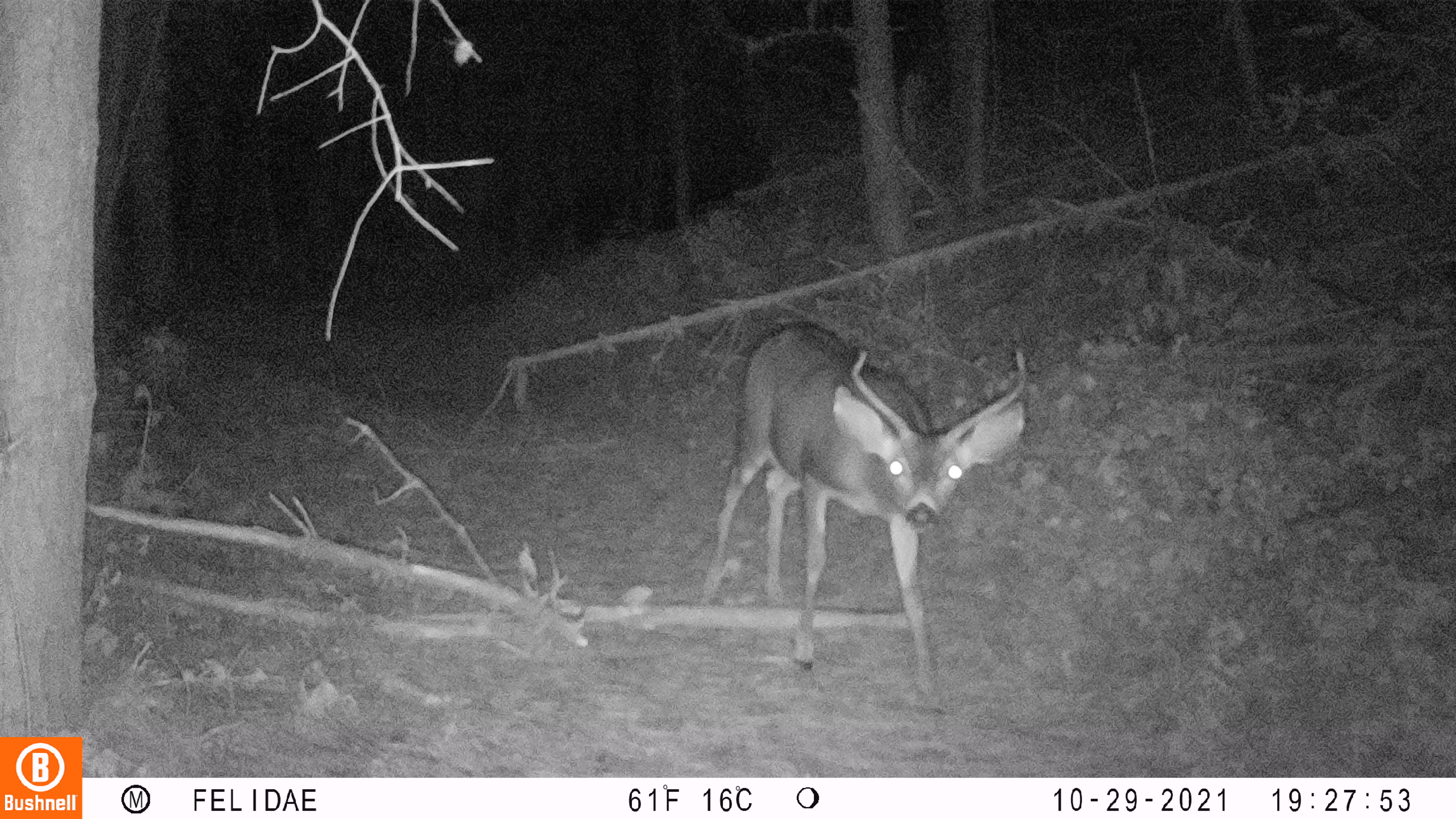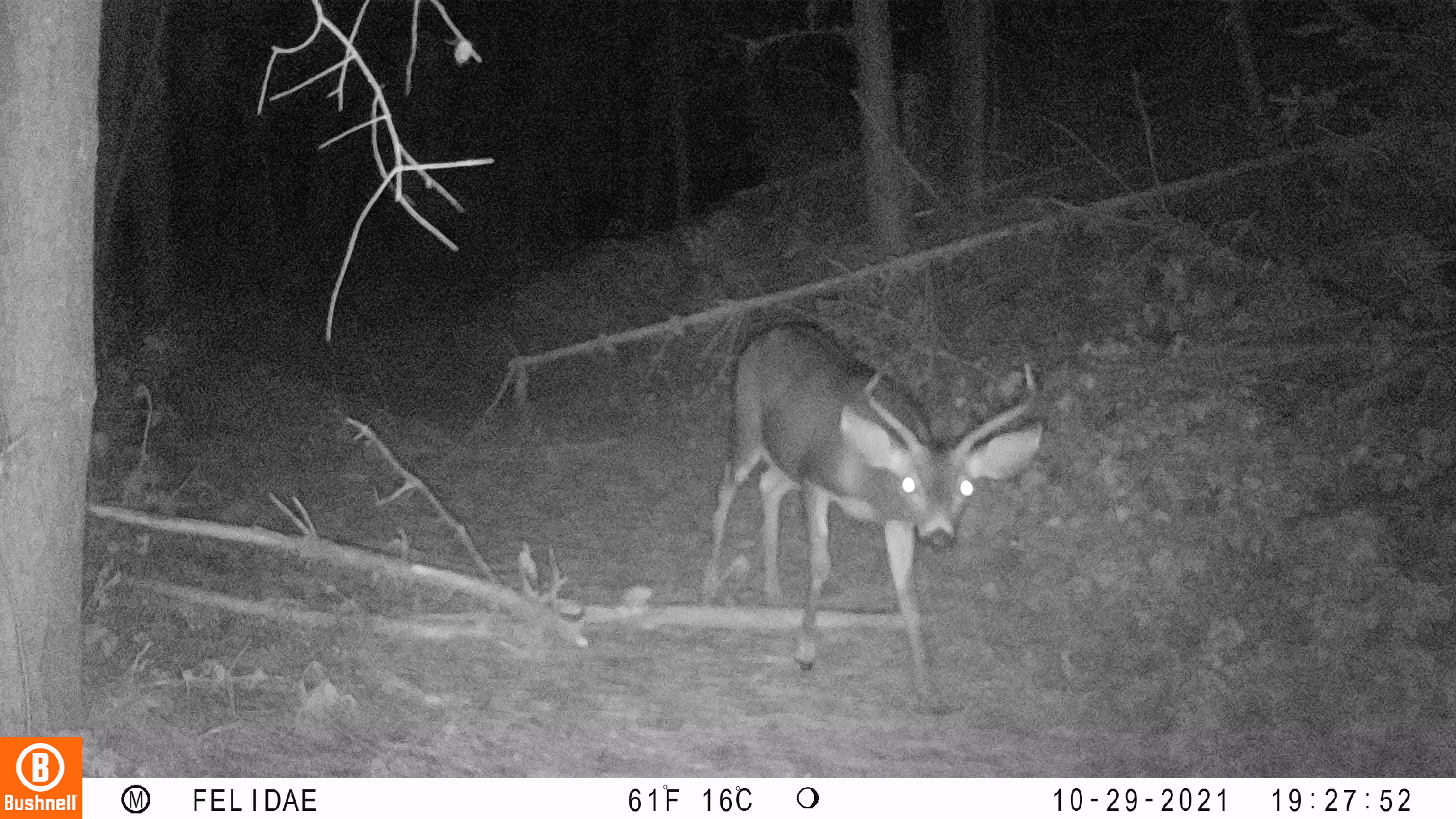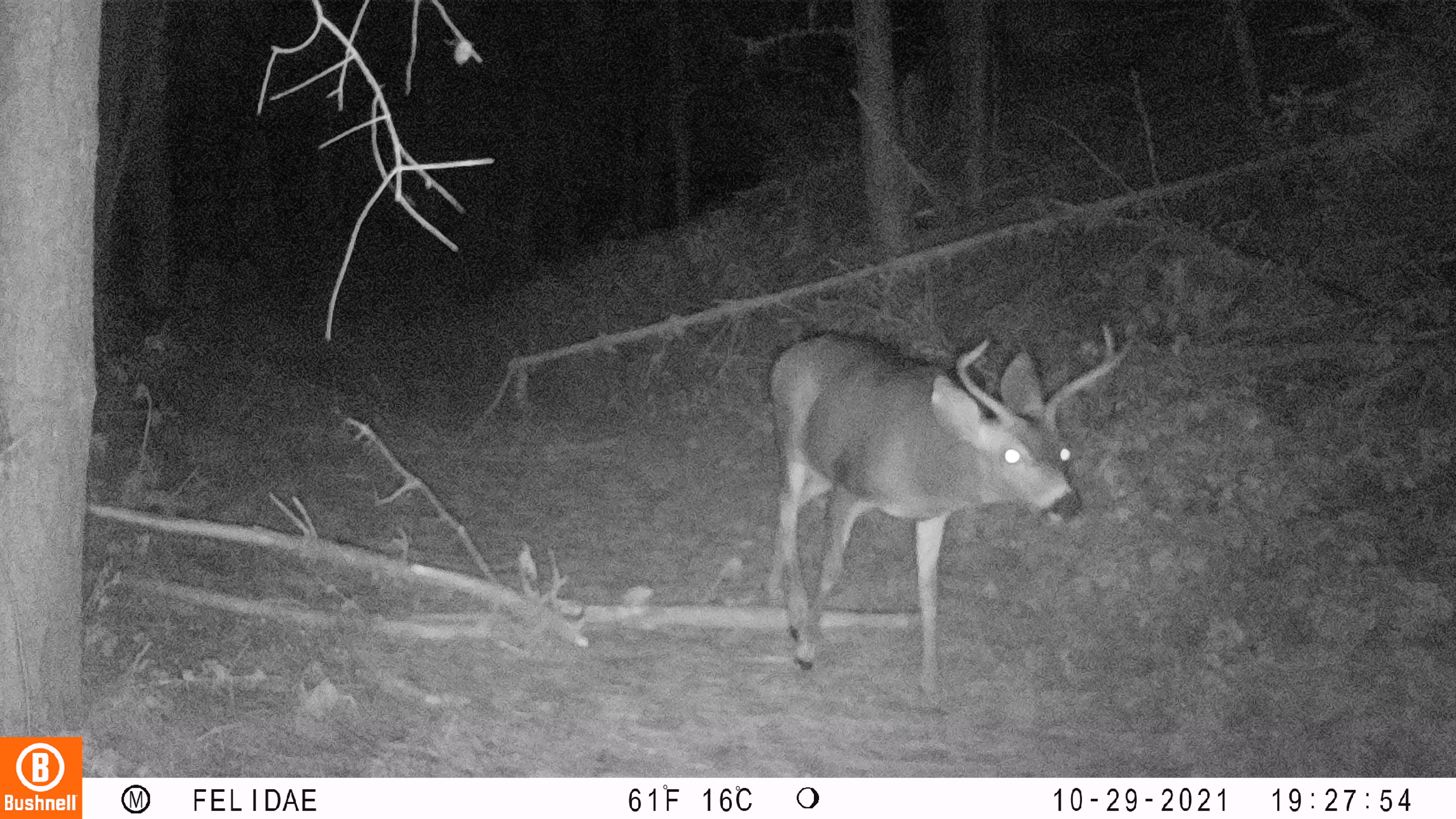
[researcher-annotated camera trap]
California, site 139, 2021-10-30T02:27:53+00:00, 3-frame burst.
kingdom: Animalia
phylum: Chordata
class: Mammalia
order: Artiodactyla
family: Cervidae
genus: Odocoileus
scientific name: Odocoileus hemionus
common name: mule deer